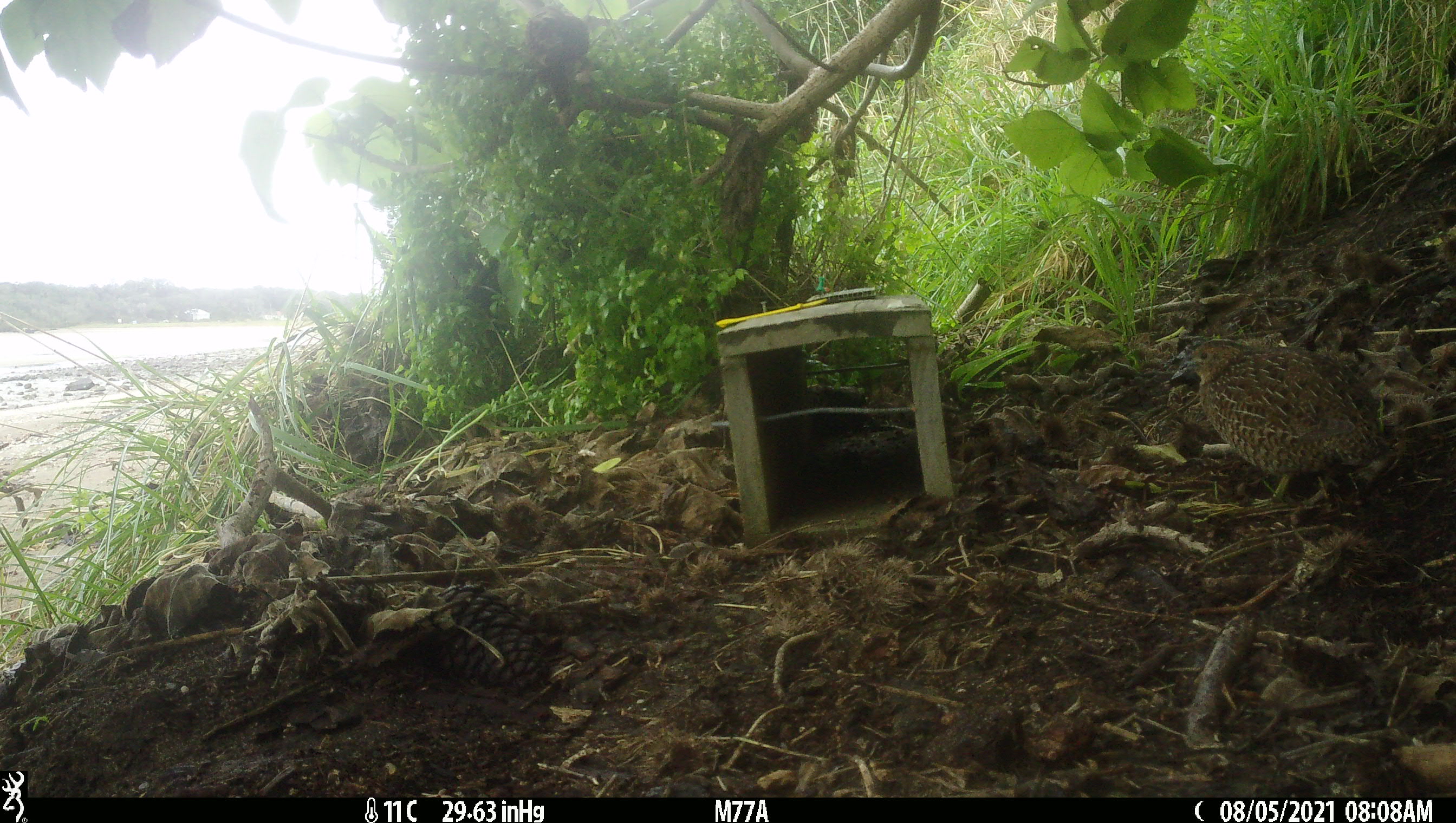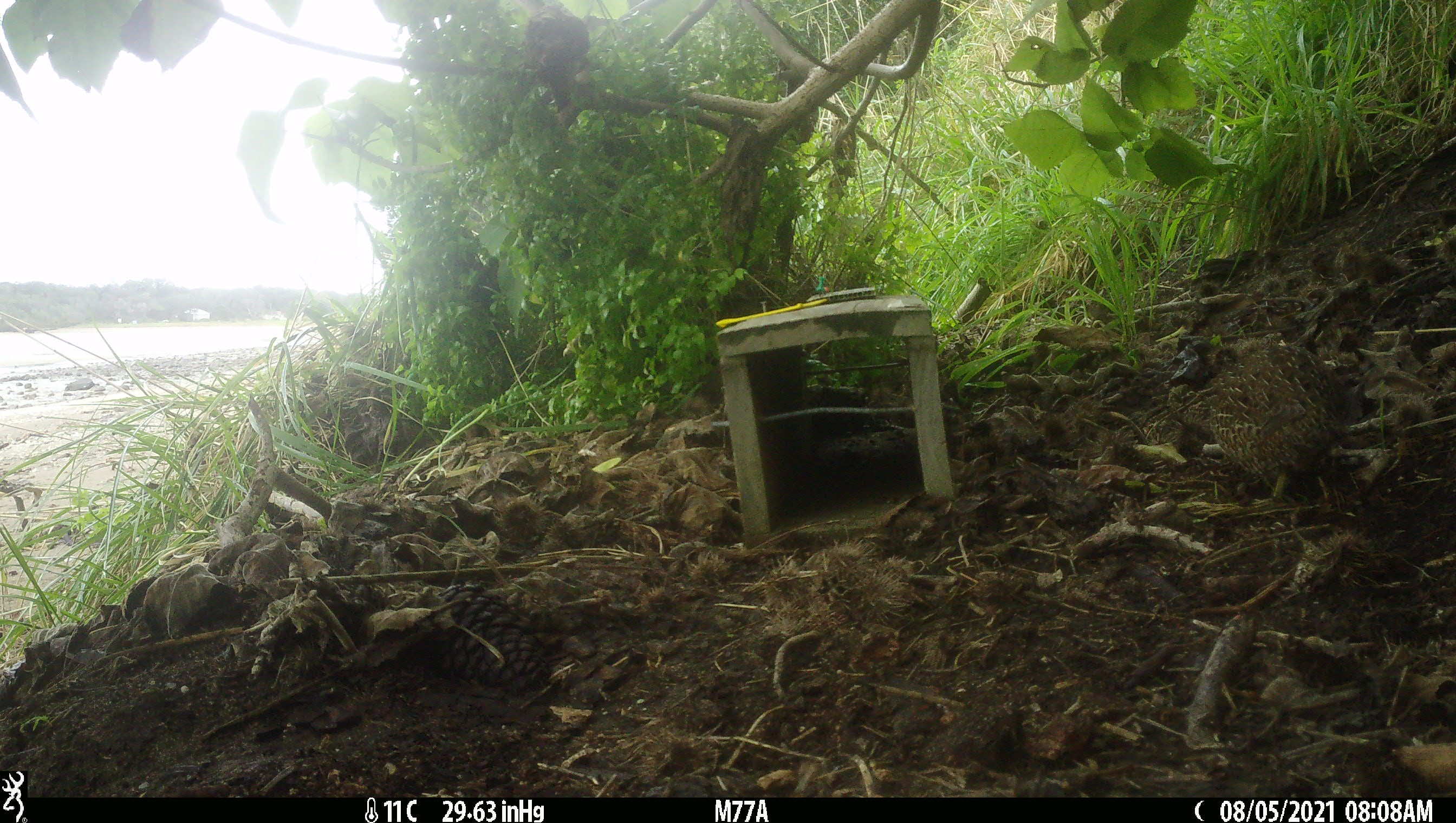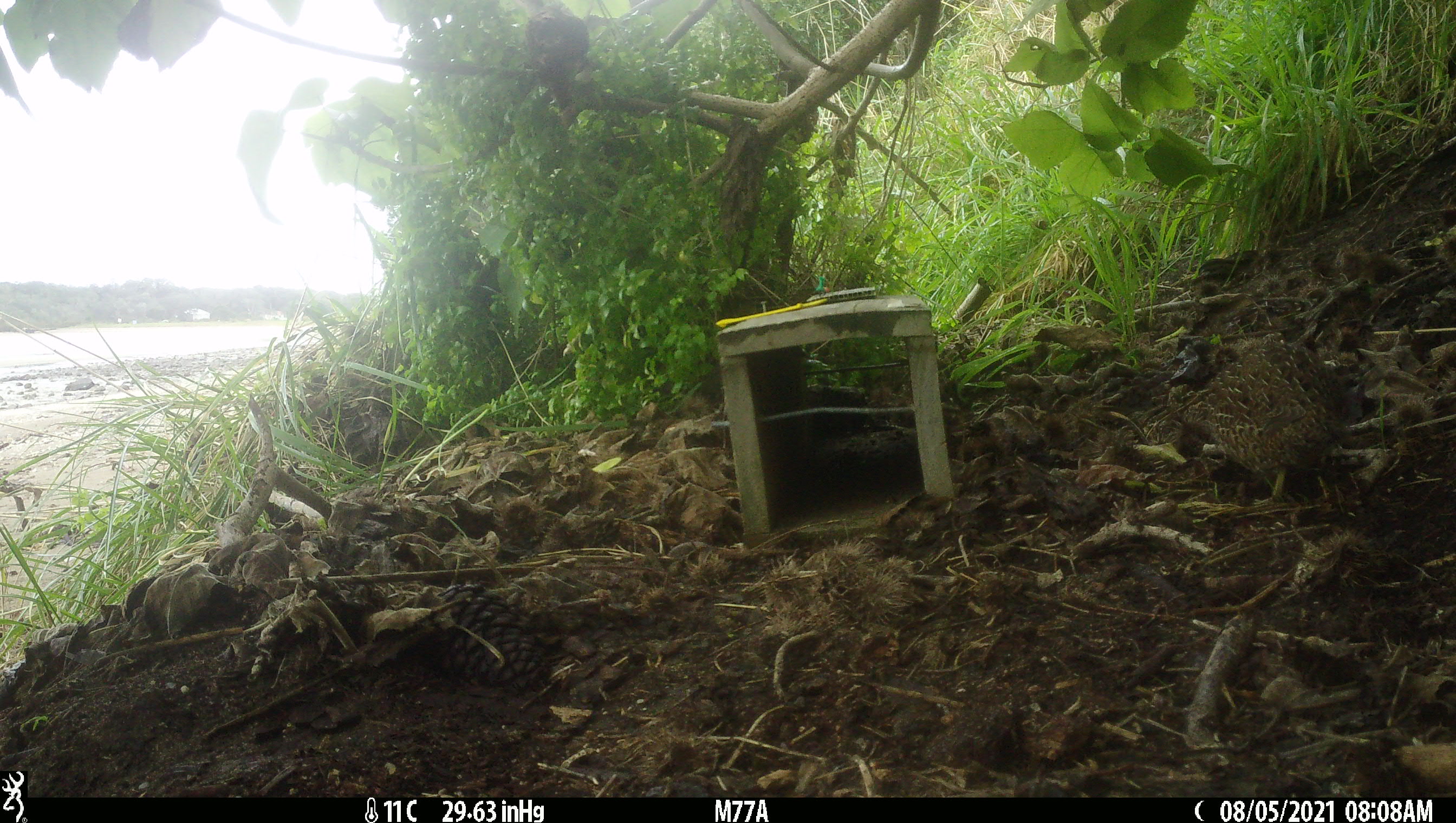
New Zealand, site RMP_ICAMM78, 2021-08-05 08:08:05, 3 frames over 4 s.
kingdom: Animalia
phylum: Chordata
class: Aves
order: Galliformes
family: Phasianidae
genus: Synoicus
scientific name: Synoicus ypsilophorus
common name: brown quail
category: quail brown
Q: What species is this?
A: Quail brown (brown quail) (Synoicus ypsilophorus).